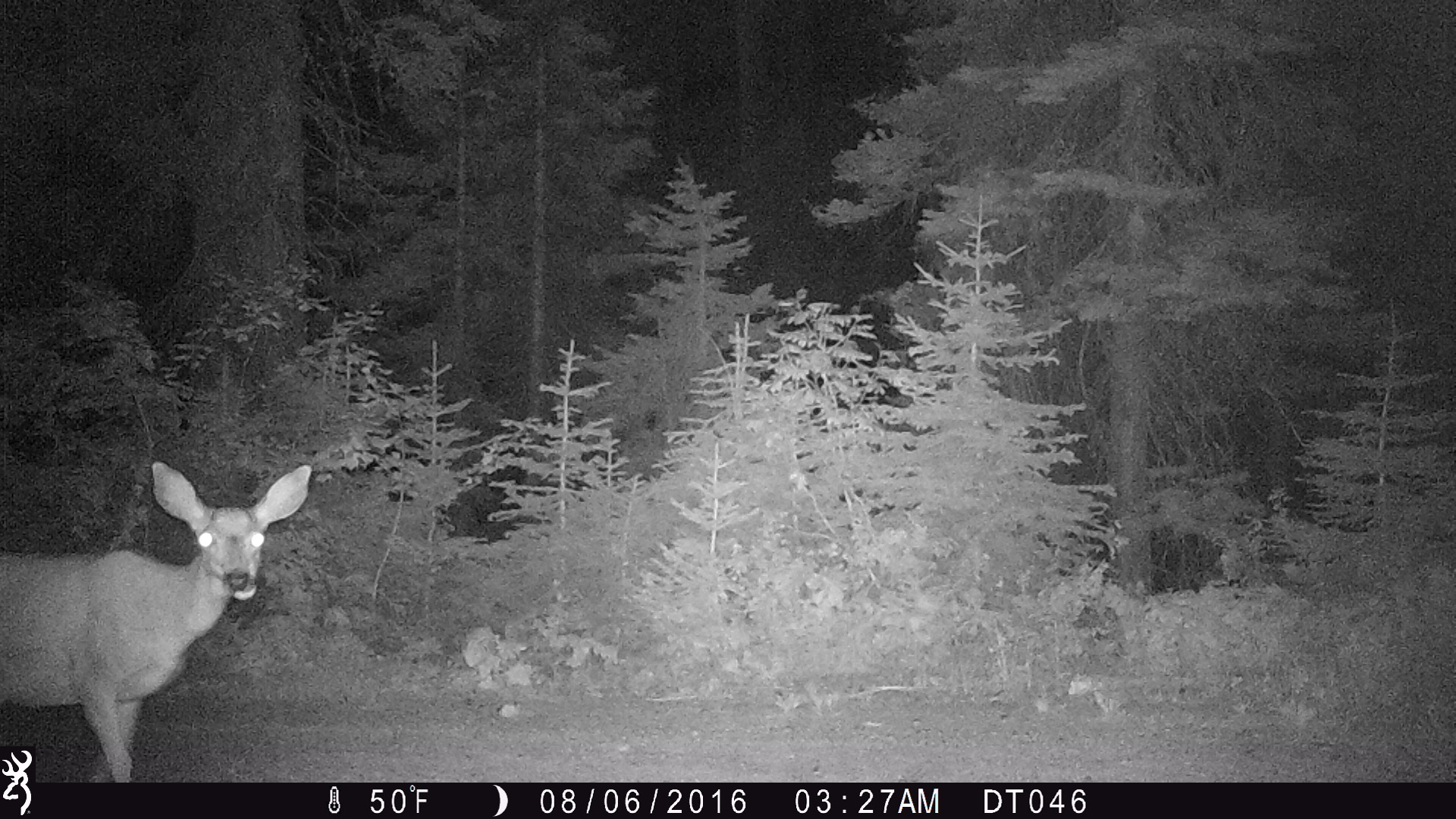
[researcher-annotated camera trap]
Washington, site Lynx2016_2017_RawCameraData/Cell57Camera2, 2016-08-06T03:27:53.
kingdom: Animalia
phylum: Chordata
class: Mammalia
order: Artiodactyla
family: Cervidae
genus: Odocoileus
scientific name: Odocoileus hemionus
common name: mule deer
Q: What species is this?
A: Odocoileus hemionus (mule deer).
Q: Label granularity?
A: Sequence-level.